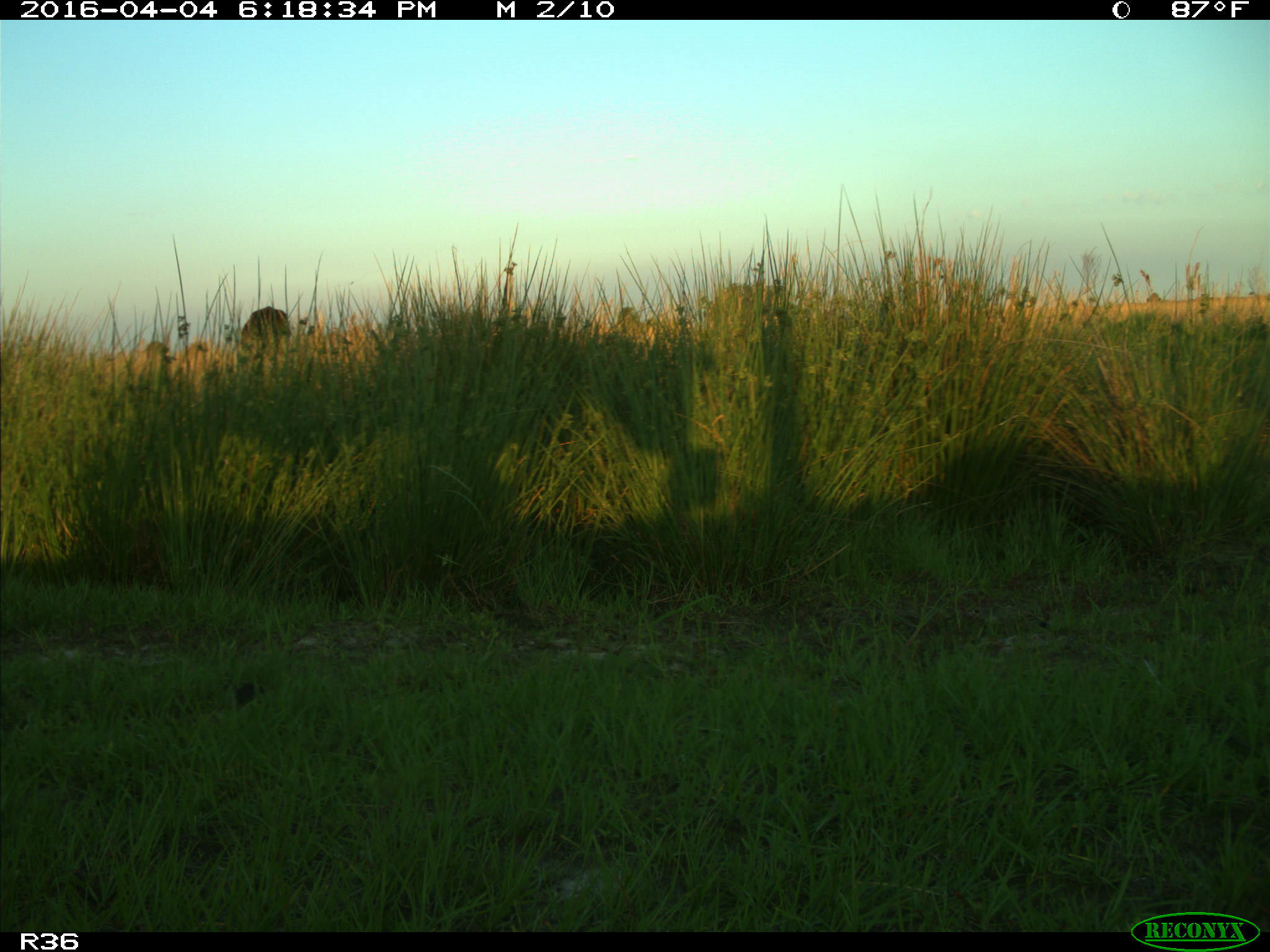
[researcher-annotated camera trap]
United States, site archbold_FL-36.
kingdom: Animalia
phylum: Chordata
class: Mammalia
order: Artiodactyla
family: Bovidae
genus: Bos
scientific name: Bos taurus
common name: domestic cow